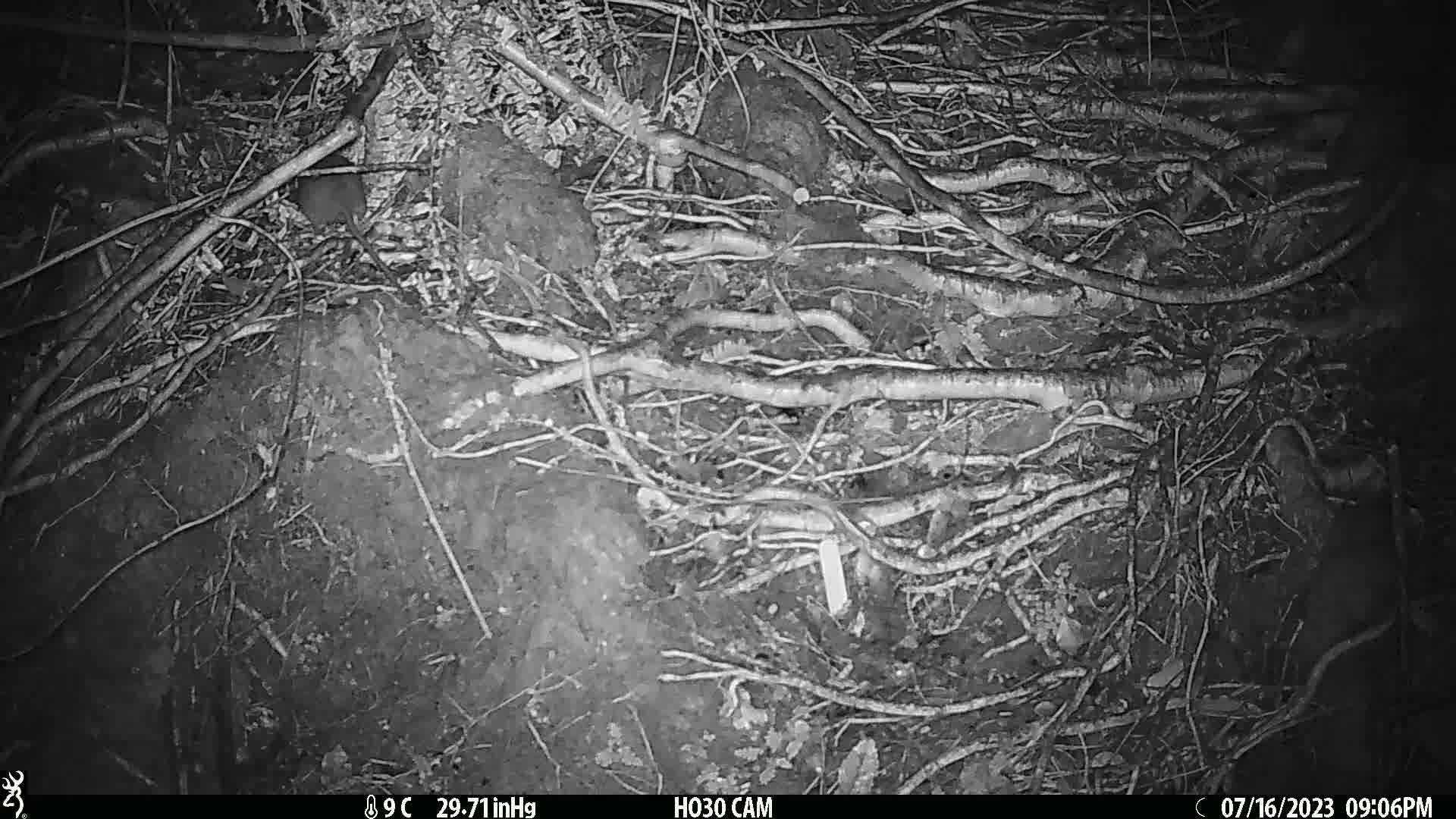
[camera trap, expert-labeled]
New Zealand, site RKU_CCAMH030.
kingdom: Animalia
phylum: Chordata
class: Mammalia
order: Rodentia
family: Muridae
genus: Rattus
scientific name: Rattus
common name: rat